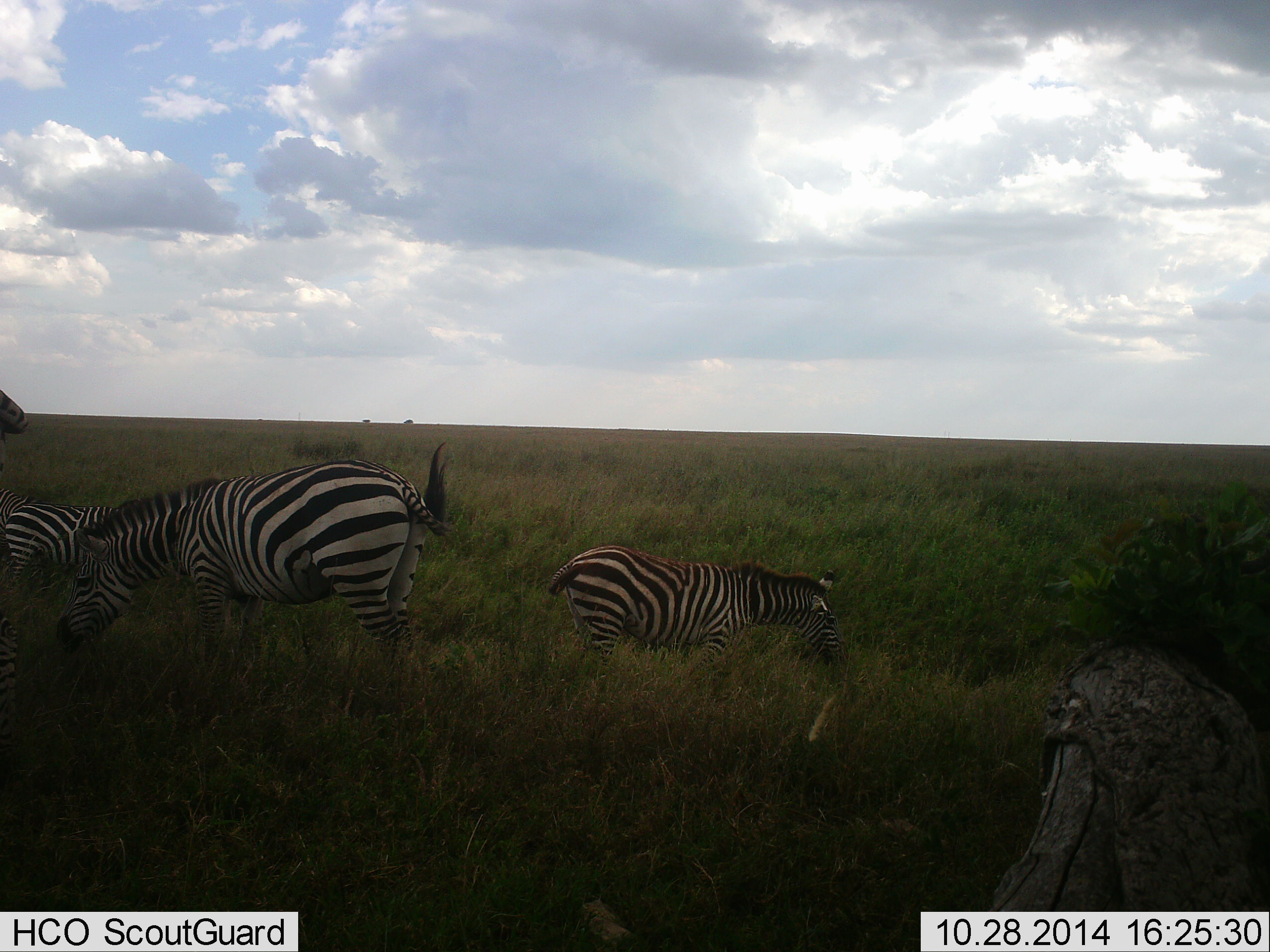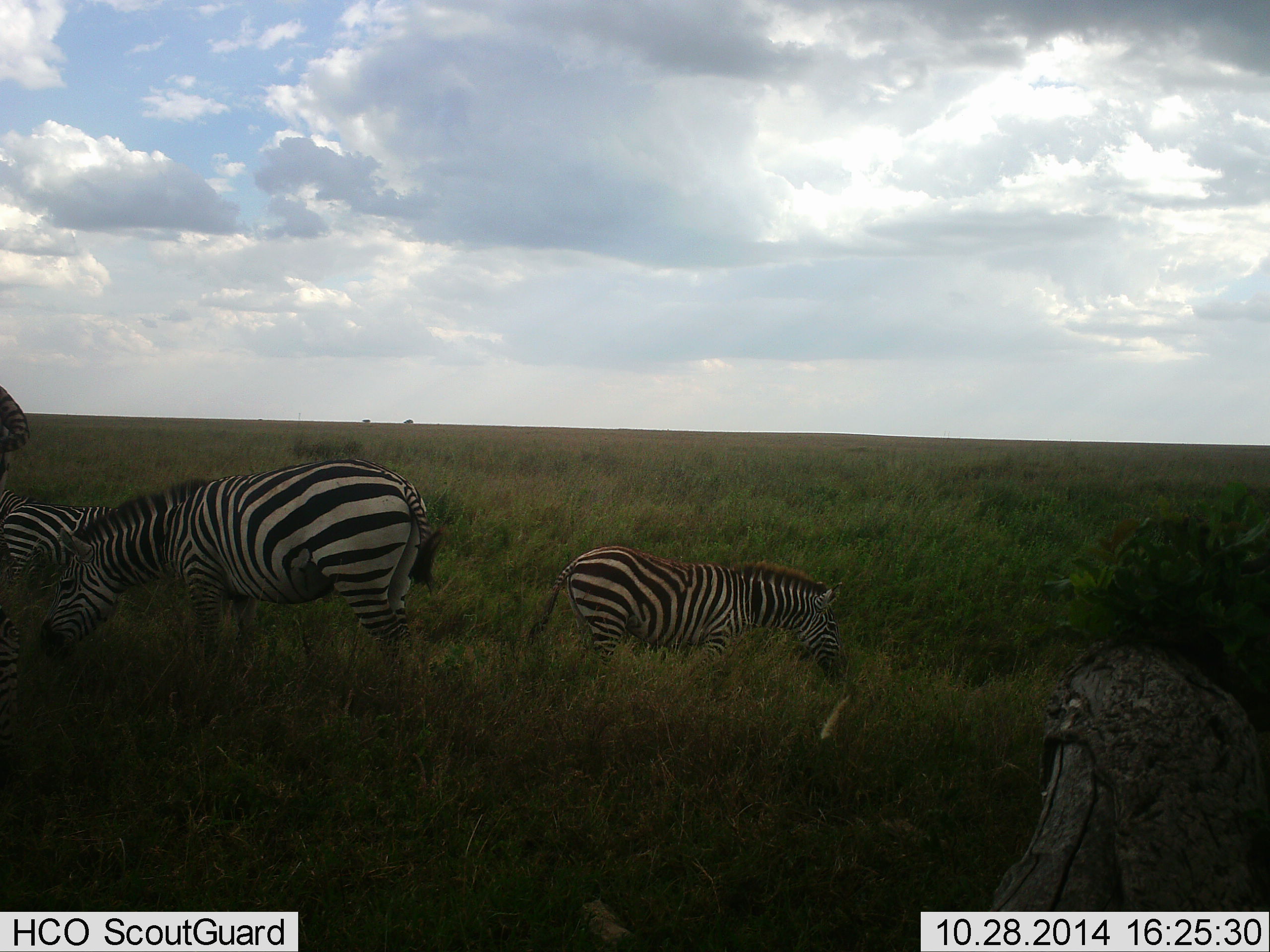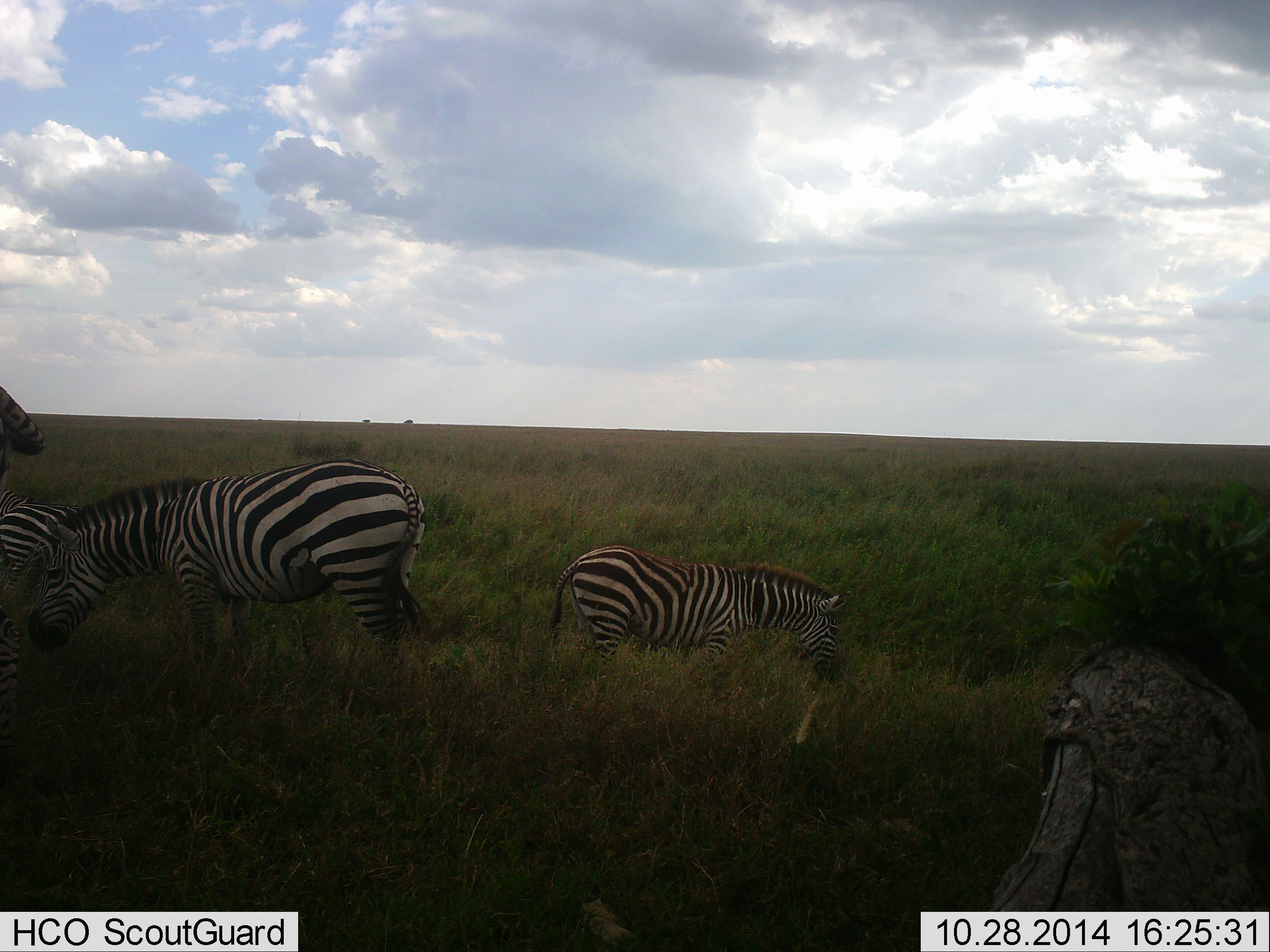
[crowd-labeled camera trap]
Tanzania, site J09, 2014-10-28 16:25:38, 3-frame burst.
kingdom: Animalia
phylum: Chordata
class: Mammalia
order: Perissodactyla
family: Equidae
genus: Equus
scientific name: Equus quagga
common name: plains zebra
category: zebra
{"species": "zebra (plains zebra) (Equus quagga)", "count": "4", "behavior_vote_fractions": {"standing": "18%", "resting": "0%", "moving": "0%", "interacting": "0%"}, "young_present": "18%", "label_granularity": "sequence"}